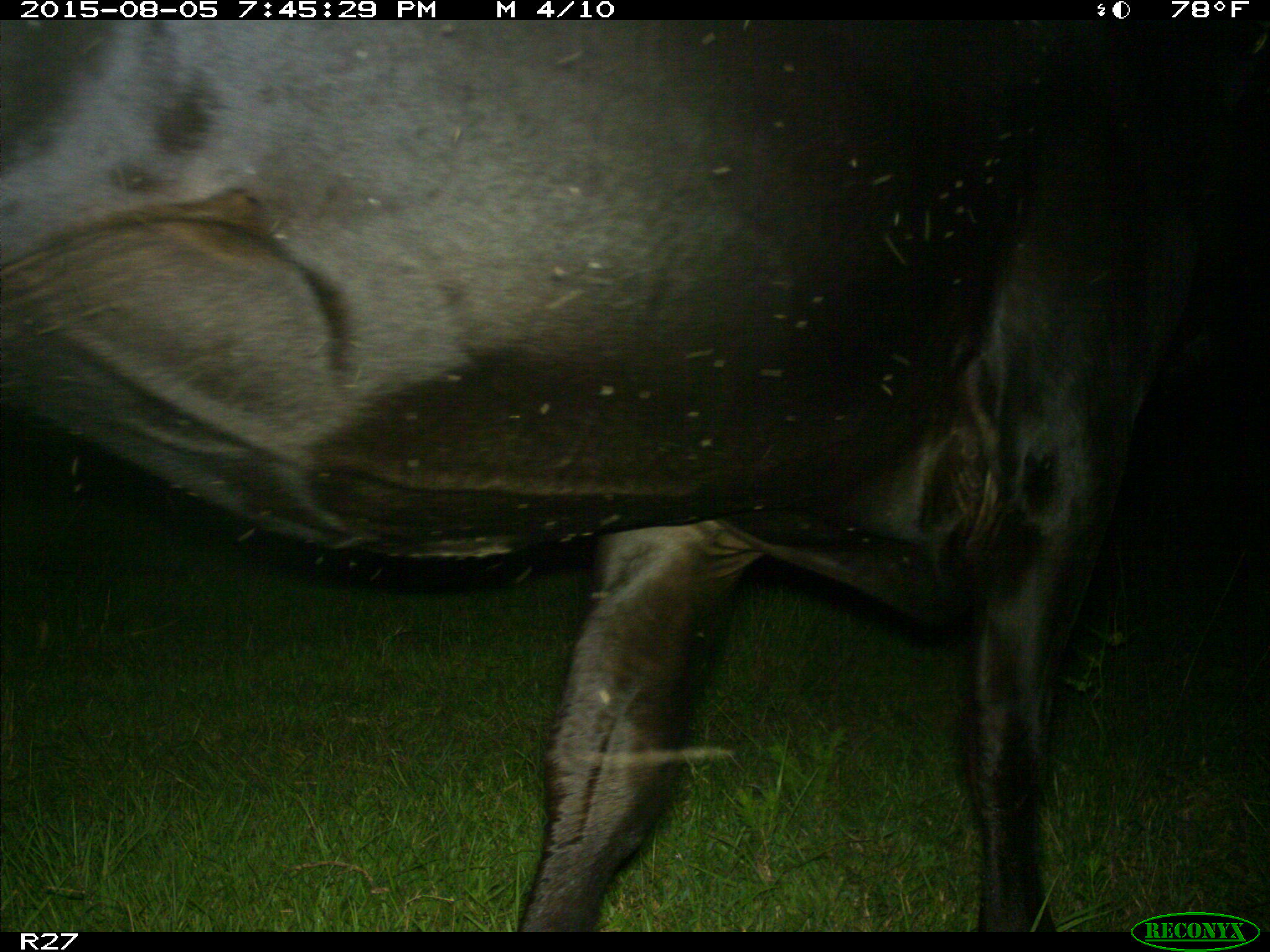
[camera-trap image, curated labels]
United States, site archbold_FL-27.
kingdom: Animalia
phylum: Chordata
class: Mammalia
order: Artiodactyla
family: Bovidae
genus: Bos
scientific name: Bos taurus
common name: domestic cow